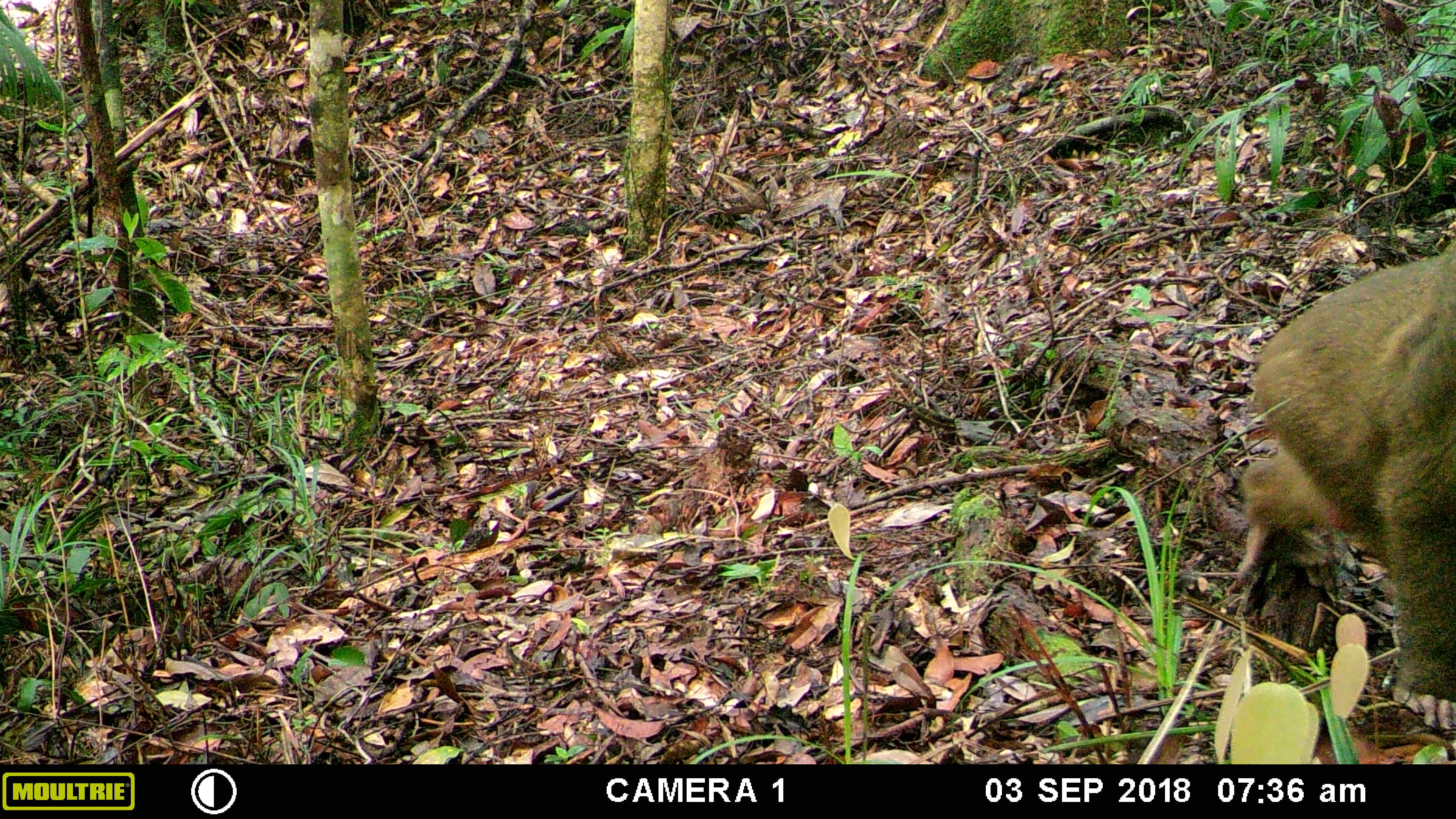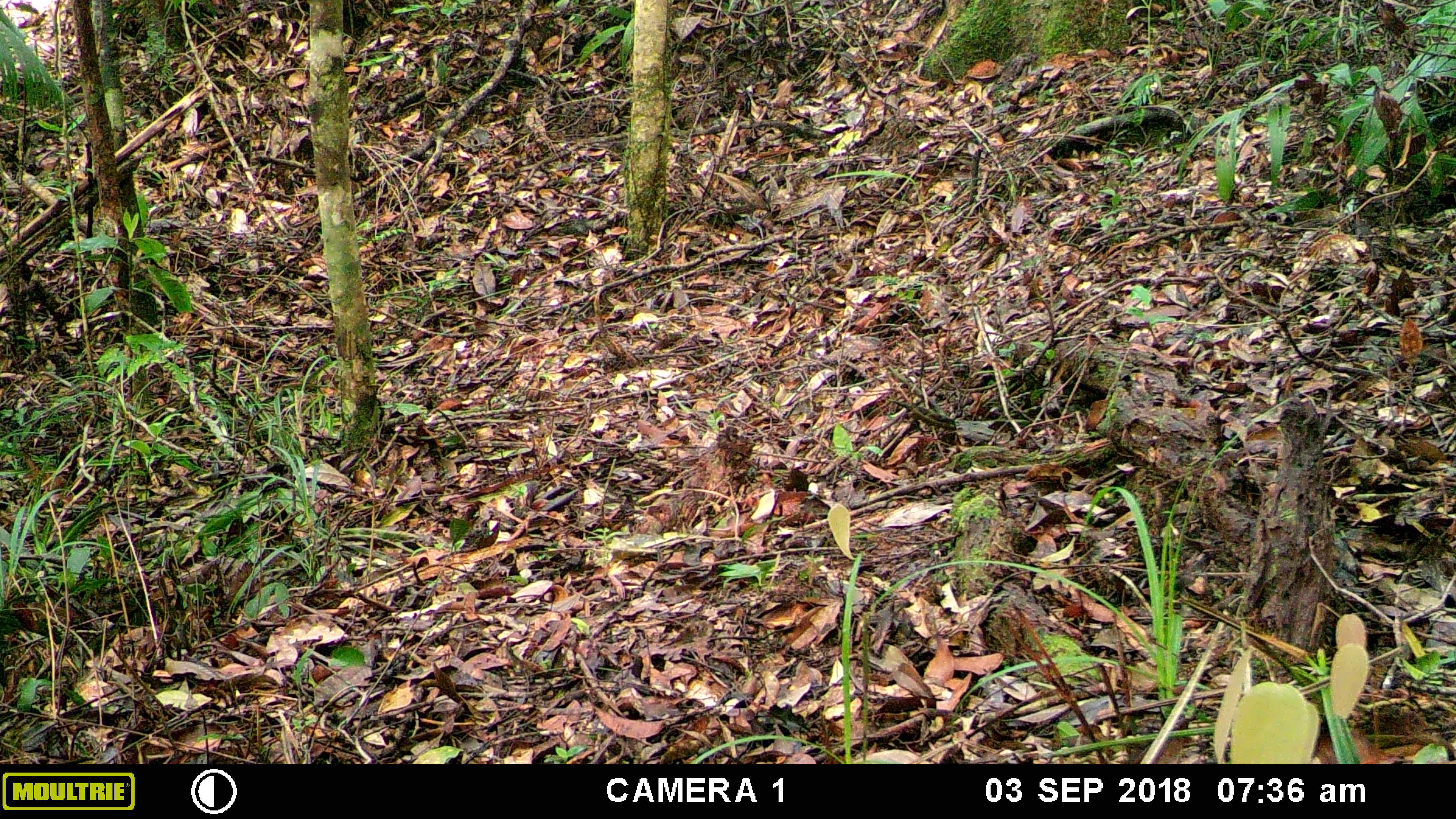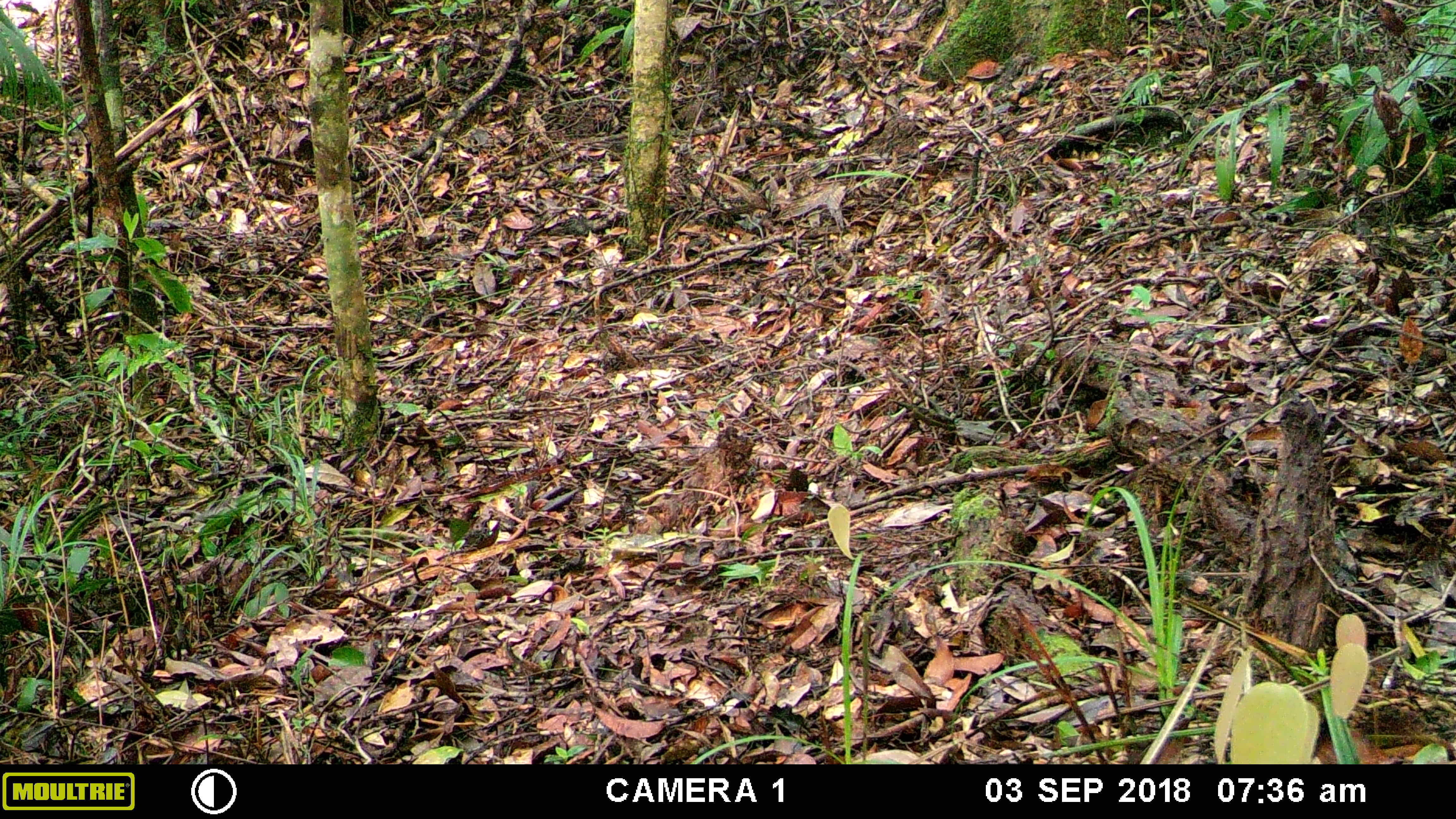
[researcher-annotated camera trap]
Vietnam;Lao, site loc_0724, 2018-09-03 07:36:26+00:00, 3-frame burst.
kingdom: Animalia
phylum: Chordata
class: Mammalia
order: Primates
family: Cercopithecidae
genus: Macaca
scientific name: Macaca arctoides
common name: stump-tailed macaque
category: stump tailed macaque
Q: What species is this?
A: Stump tailed macaque (stump-tailed macaque) (Macaca arctoides).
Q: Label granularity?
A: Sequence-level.